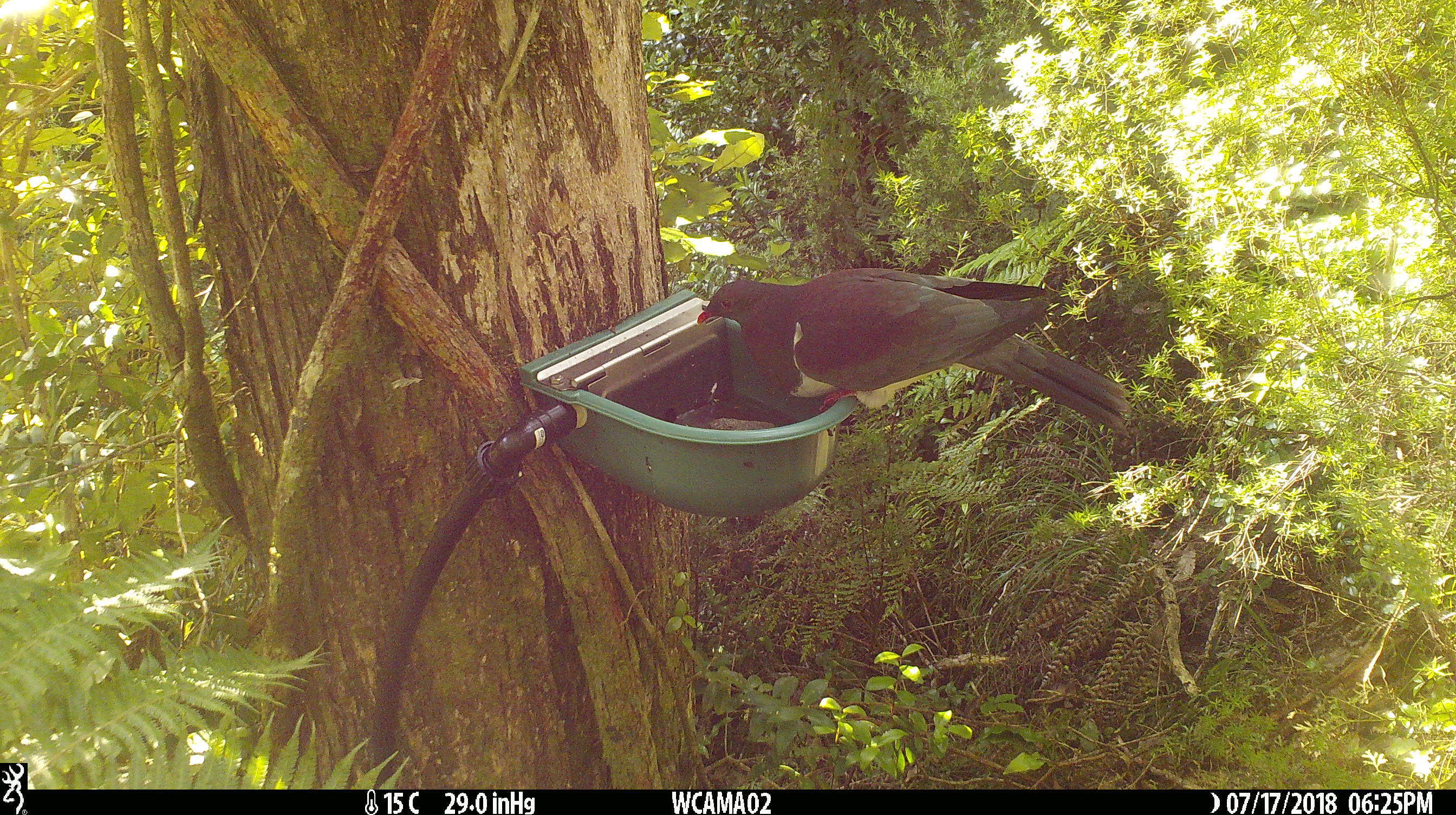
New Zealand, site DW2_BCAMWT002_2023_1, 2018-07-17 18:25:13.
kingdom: Animalia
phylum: Chordata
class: Aves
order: Columbiformes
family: Columbidae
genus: Hemiphaga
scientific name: Hemiphaga novaeseelandiae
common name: new zealand pigeon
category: kereru